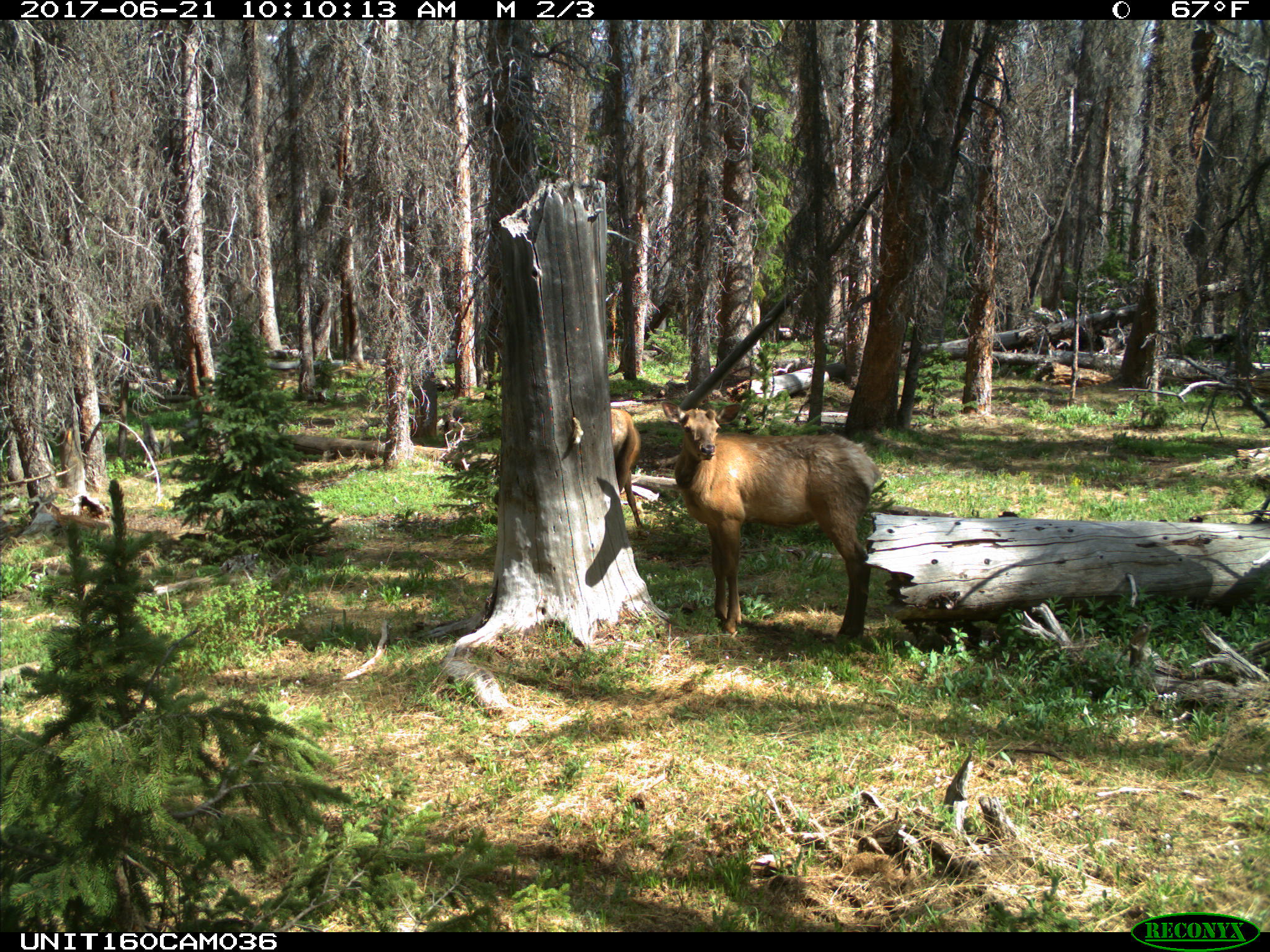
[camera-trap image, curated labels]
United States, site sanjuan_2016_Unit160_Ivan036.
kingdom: Animalia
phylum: Chordata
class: Mammalia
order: Artiodactyla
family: Cervidae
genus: Cervus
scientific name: Cervus elaphus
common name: red deer